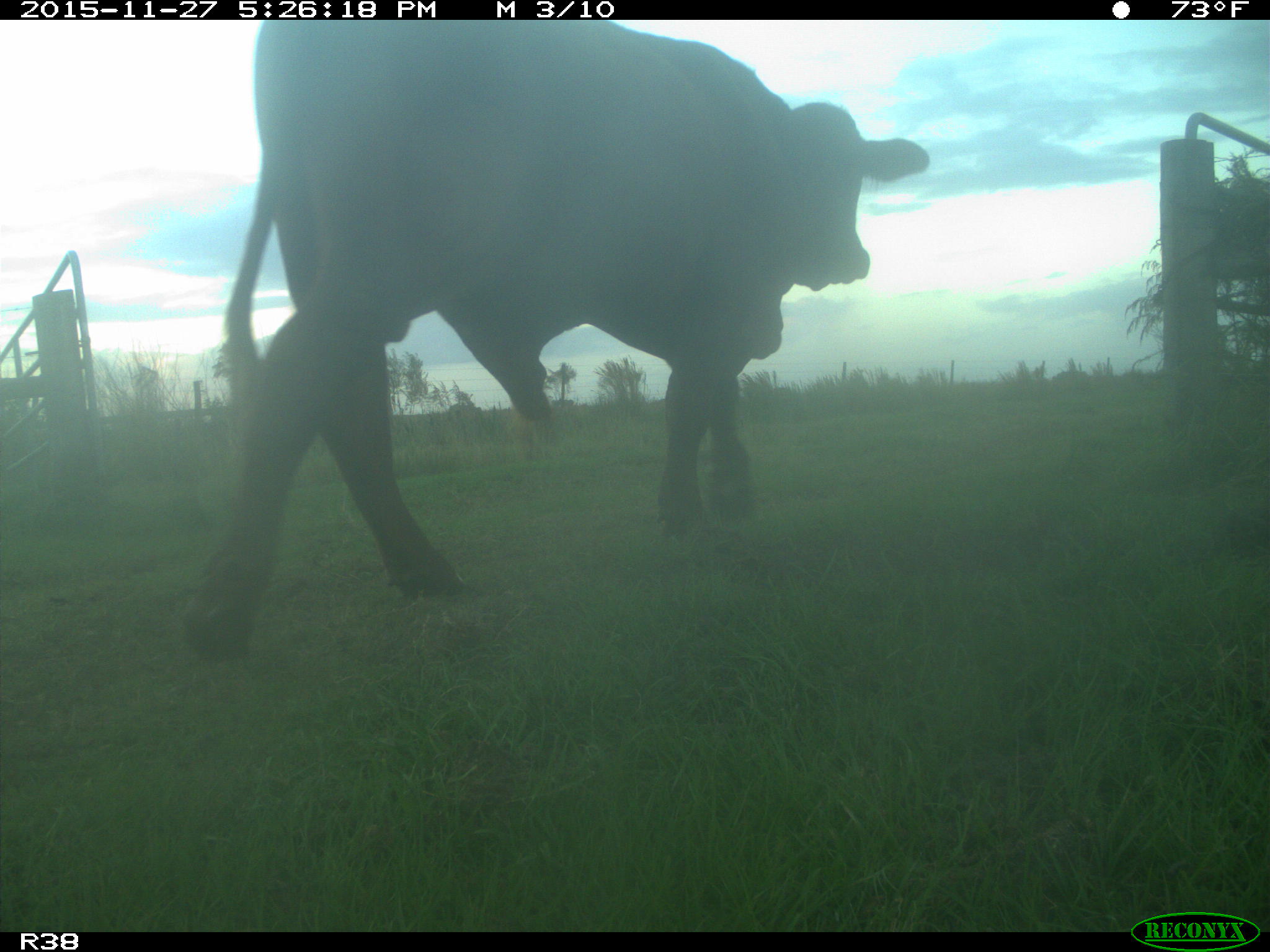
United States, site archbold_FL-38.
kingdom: Animalia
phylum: Chordata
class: Mammalia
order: Artiodactyla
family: Bovidae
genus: Bos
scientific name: Bos taurus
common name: domestic cow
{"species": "Bos taurus (domestic cow)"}